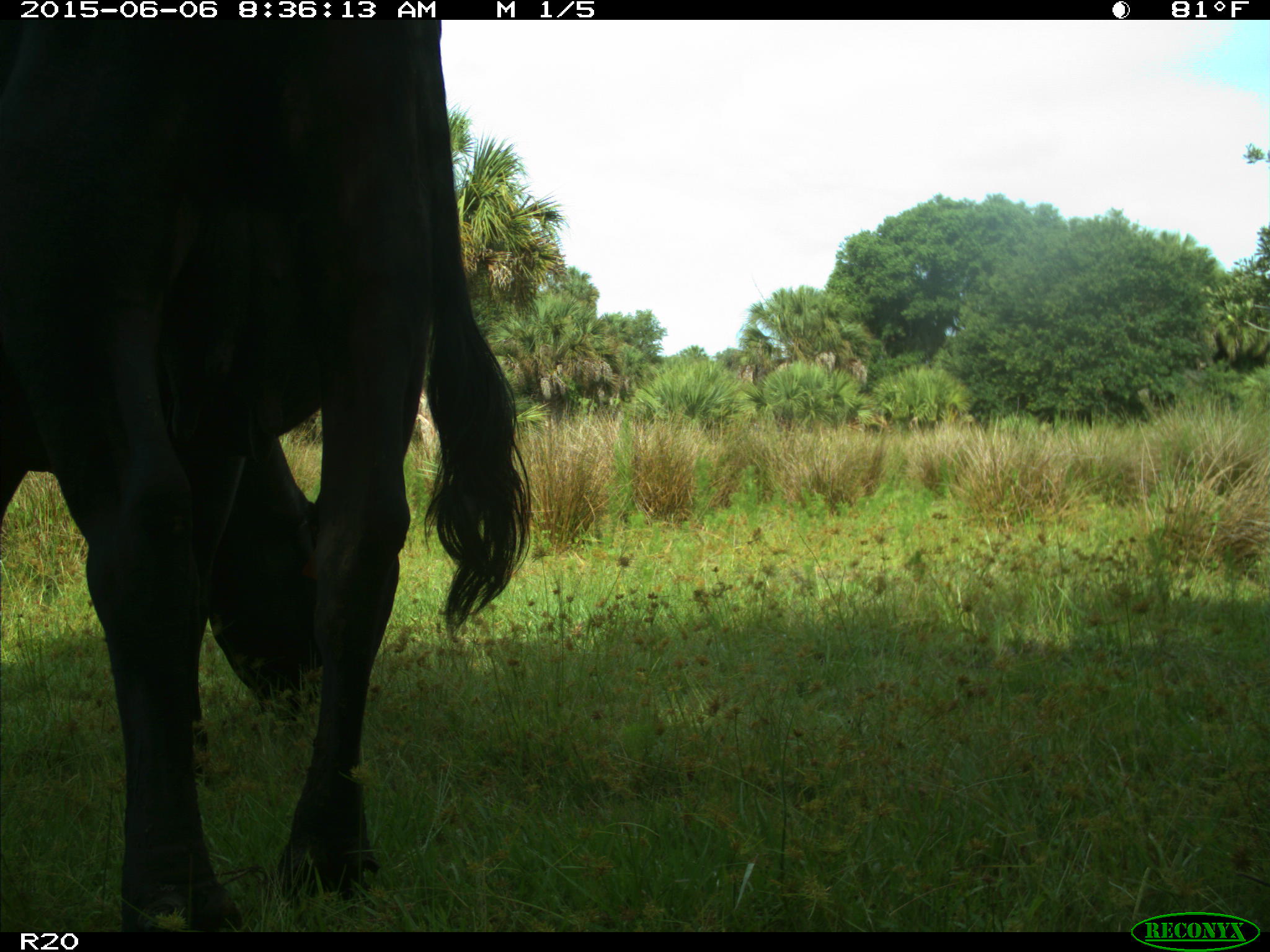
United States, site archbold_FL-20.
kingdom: Animalia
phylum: Chordata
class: Mammalia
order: Artiodactyla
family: Bovidae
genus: Bos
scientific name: Bos taurus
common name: domestic cow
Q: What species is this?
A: Bos taurus (domestic cow).